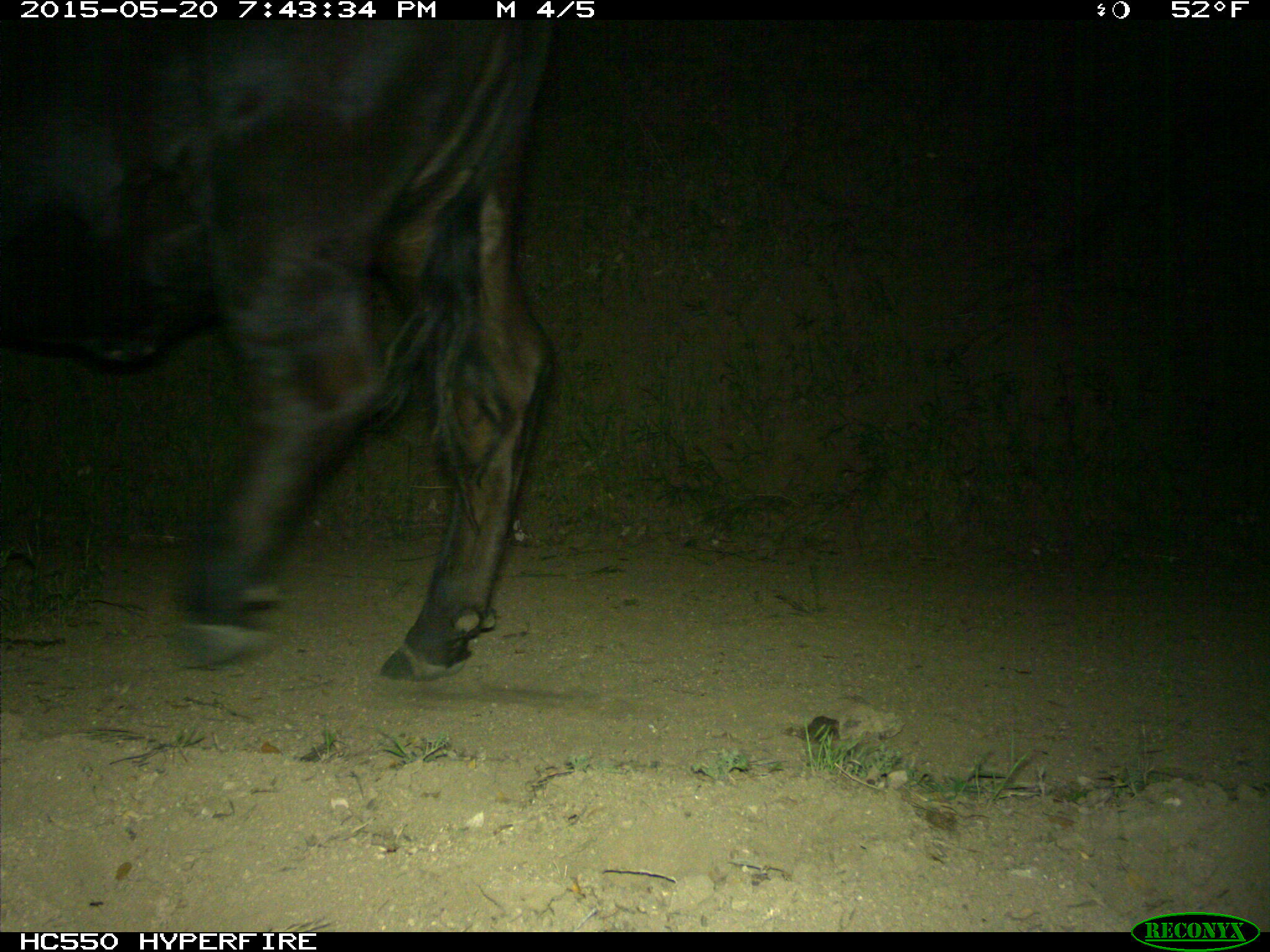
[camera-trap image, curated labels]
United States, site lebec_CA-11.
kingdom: Animalia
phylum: Chordata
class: Mammalia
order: Artiodactyla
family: Bovidae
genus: Bos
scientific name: Bos taurus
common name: domestic cow